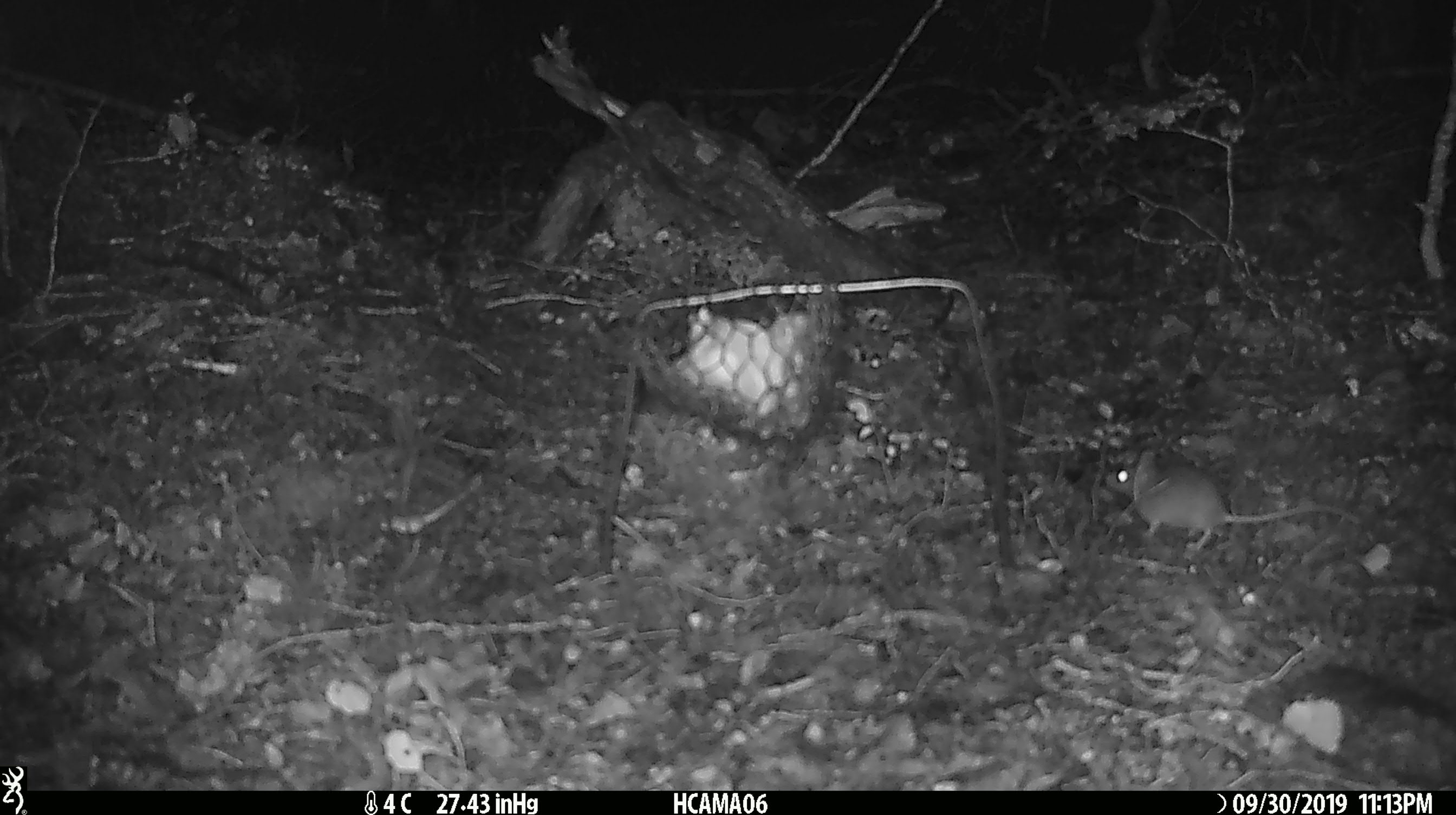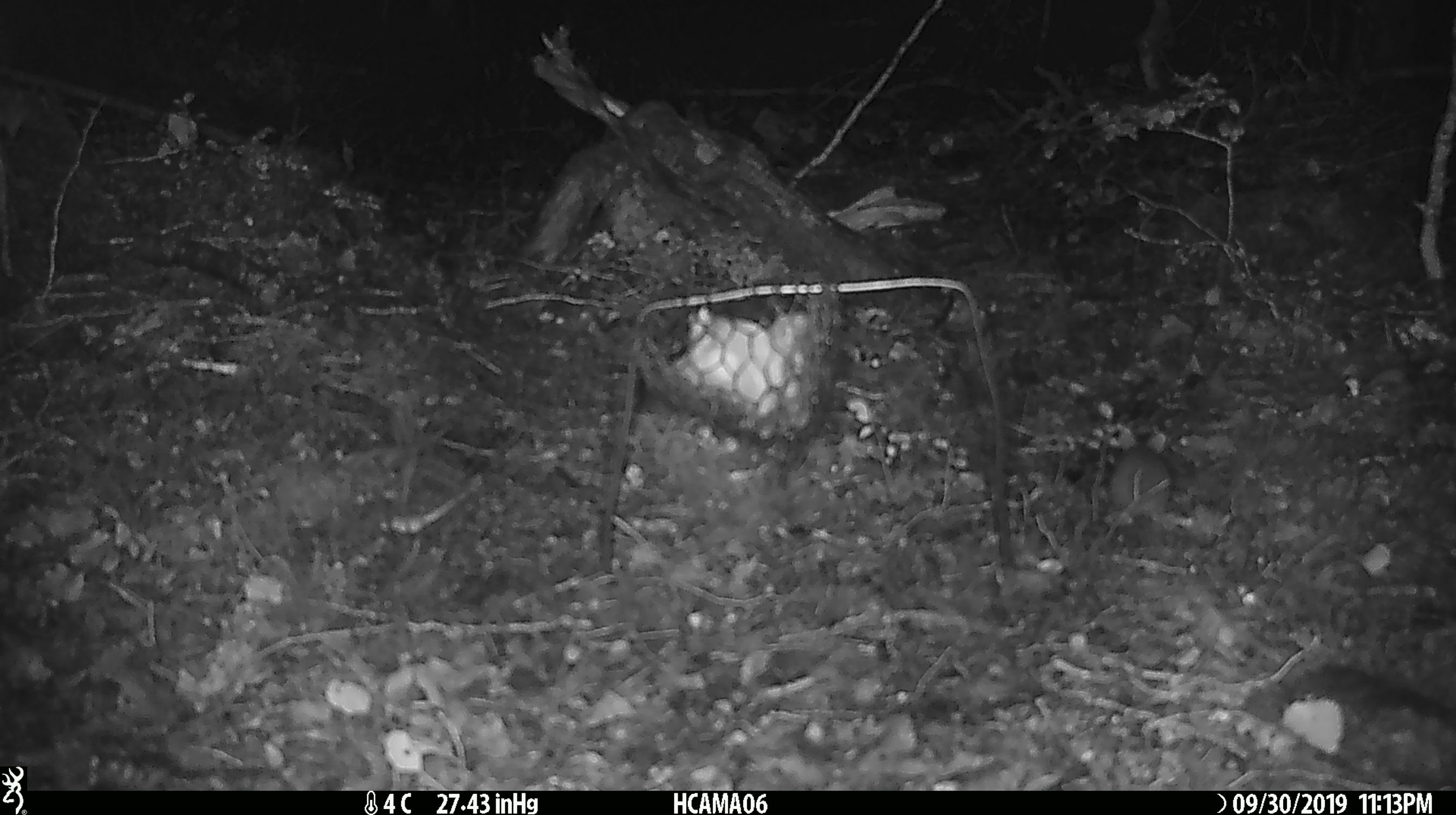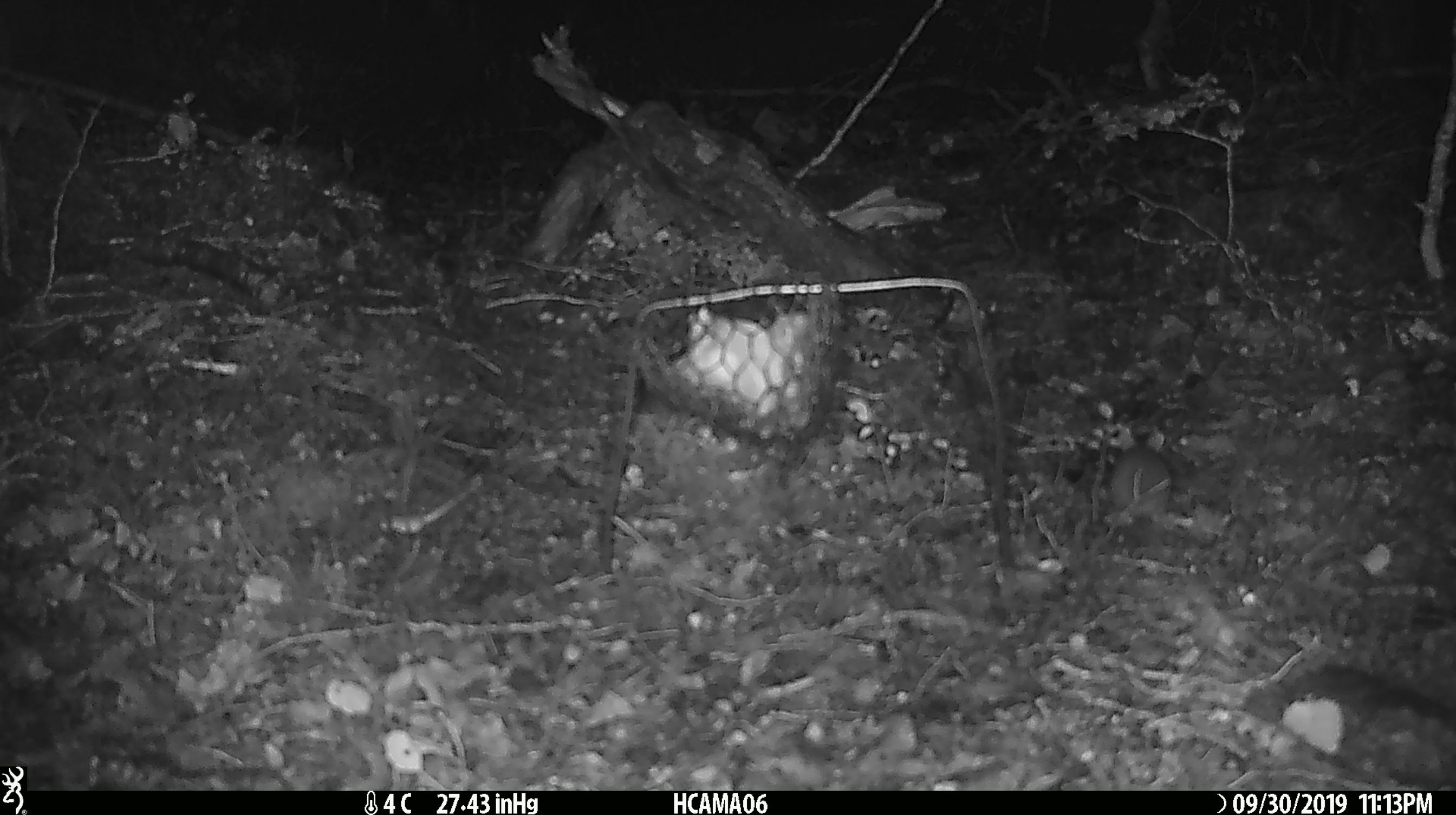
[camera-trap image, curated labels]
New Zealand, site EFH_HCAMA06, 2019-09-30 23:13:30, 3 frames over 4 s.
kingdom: Animalia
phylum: Chordata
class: Mammalia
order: Rodentia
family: Muridae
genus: Mus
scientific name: Mus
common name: mouse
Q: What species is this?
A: Mouse (Mus).